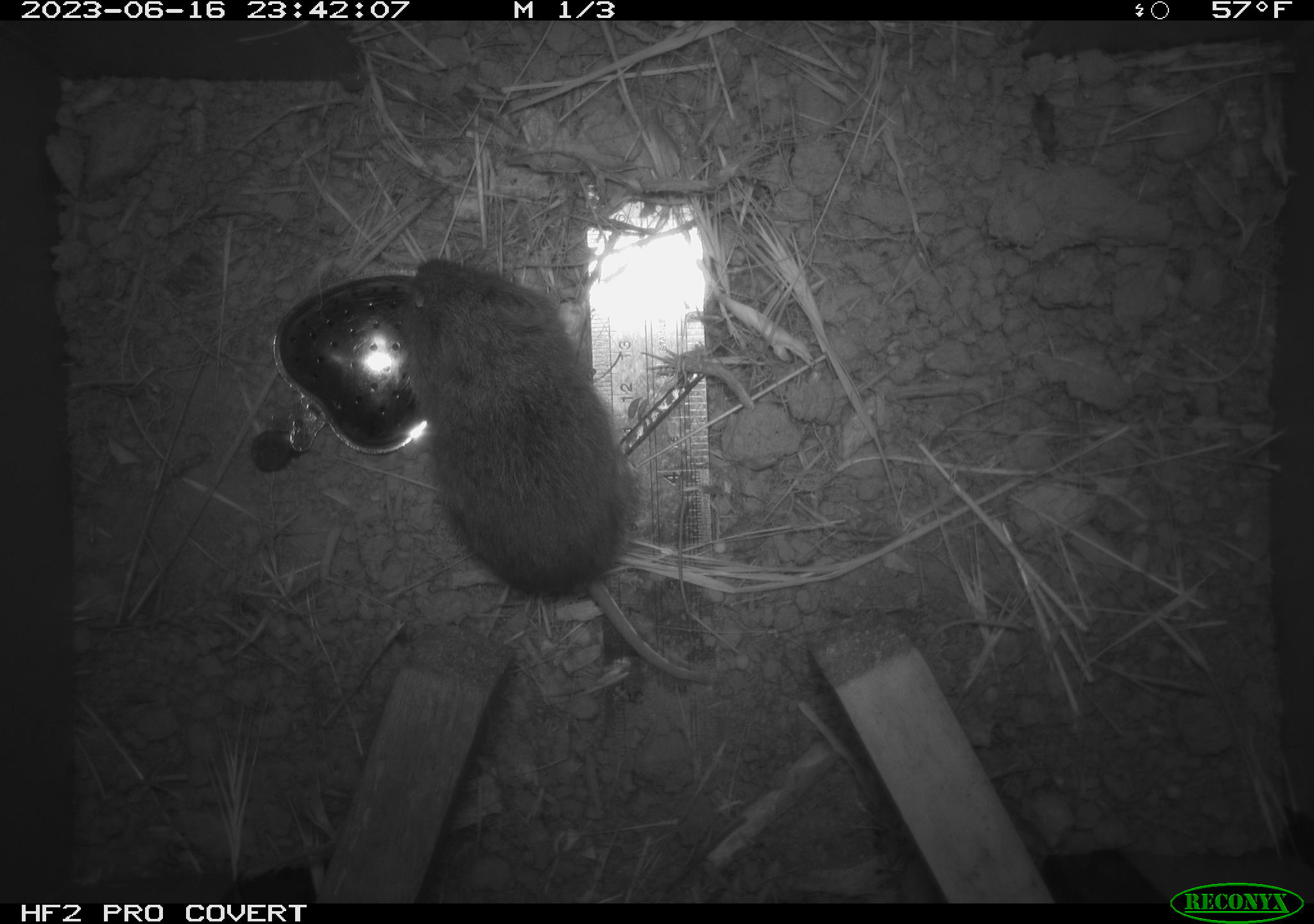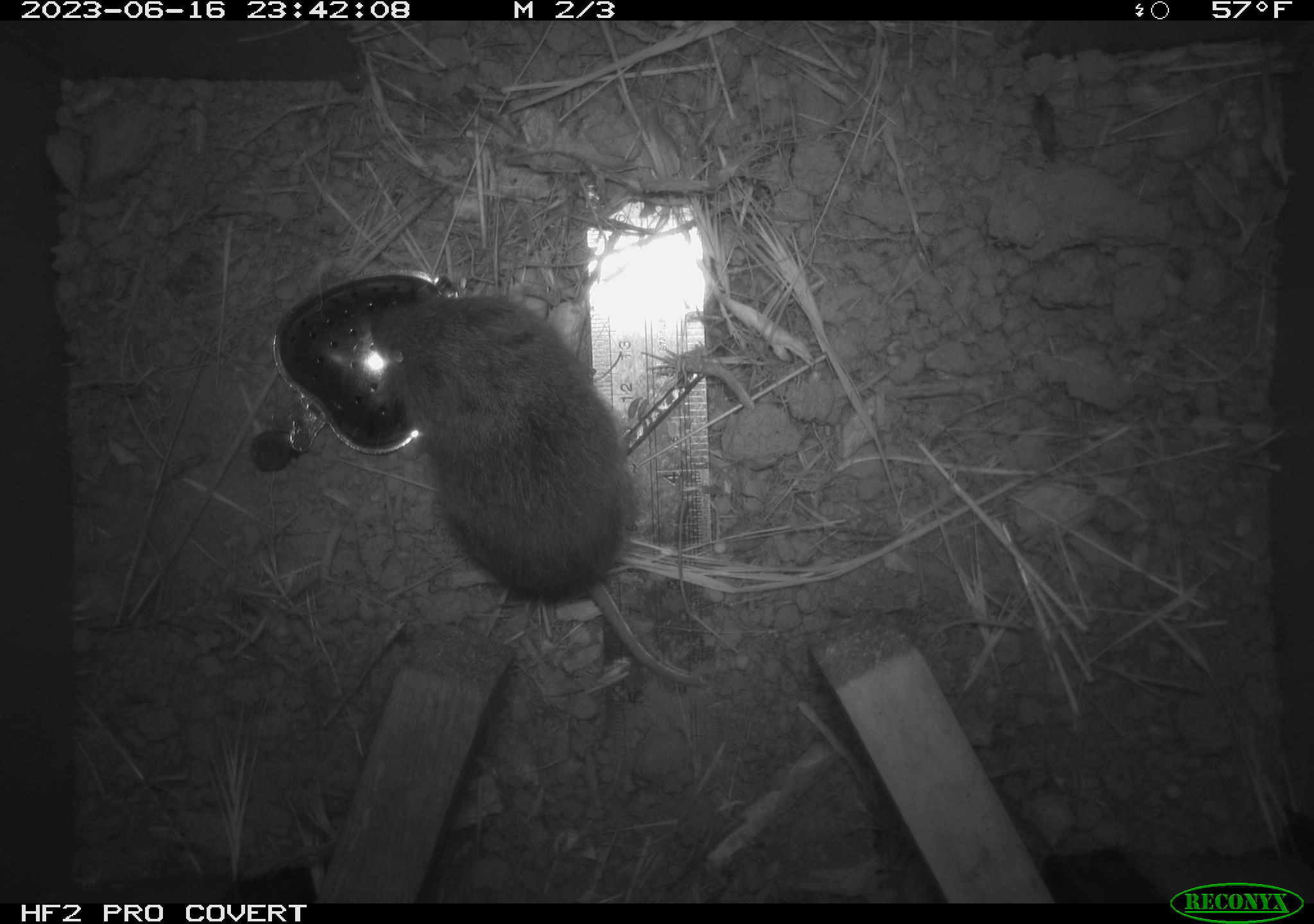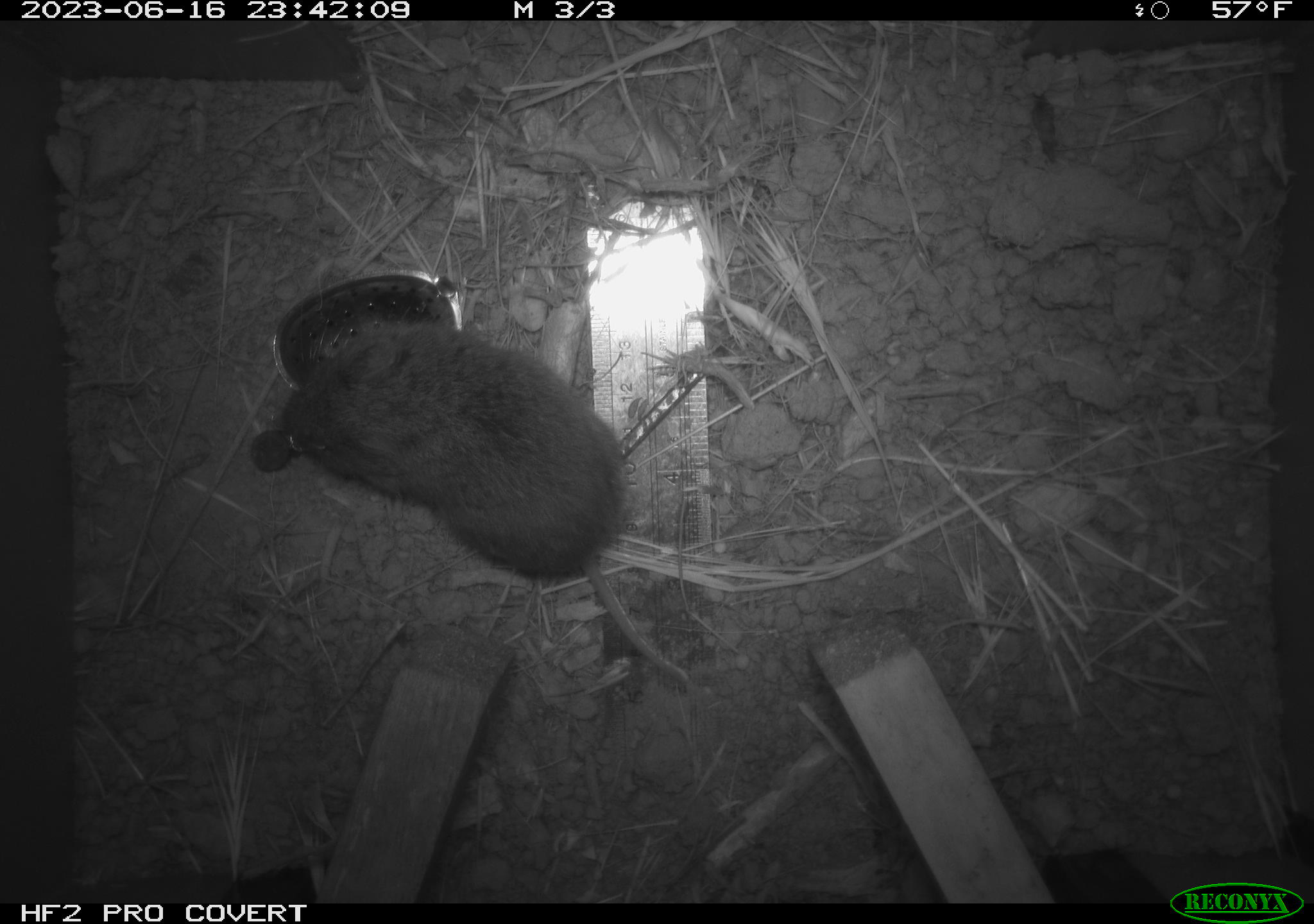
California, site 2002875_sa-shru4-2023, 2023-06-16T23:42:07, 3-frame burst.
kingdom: Animalia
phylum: Chordata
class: Mammalia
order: Rodentia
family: Cricetidae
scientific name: Arvicolinae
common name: voles, lemmings, and muskrats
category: arvicolinae subfamily